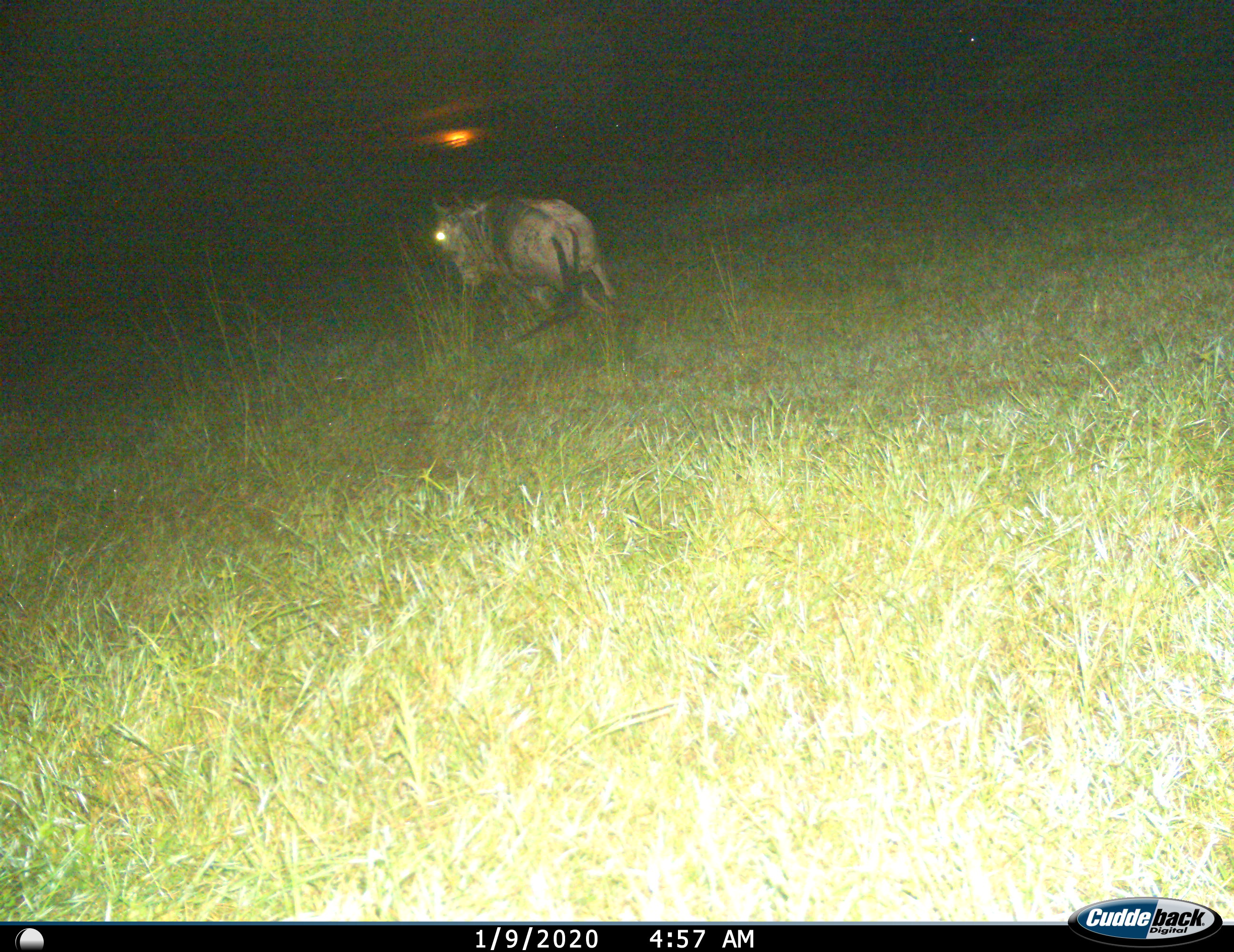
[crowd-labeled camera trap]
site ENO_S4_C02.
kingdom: Animalia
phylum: Chordata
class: Mammalia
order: Artiodactyla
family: Bovidae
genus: Connochaetes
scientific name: Connochaetes taurinus taurinus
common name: blue wildebeest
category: wildebeestblue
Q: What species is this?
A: Wildebeestblue (blue wildebeest) (Connochaetes taurinus taurinus).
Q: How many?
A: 1.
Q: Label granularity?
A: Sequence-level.